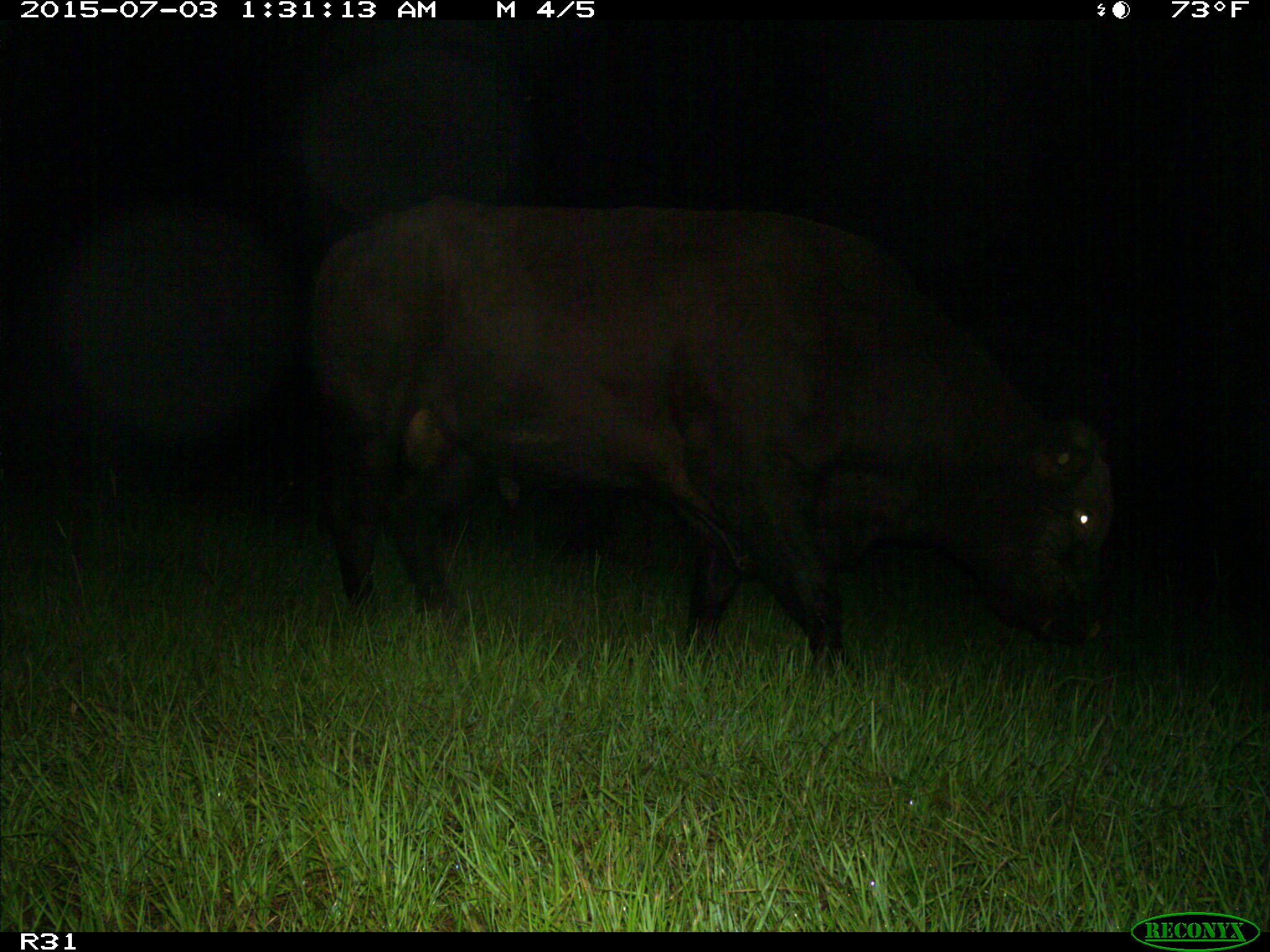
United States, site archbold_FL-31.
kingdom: Animalia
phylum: Chordata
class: Mammalia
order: Artiodactyla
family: Bovidae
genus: Bos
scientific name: Bos taurus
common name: domestic cow